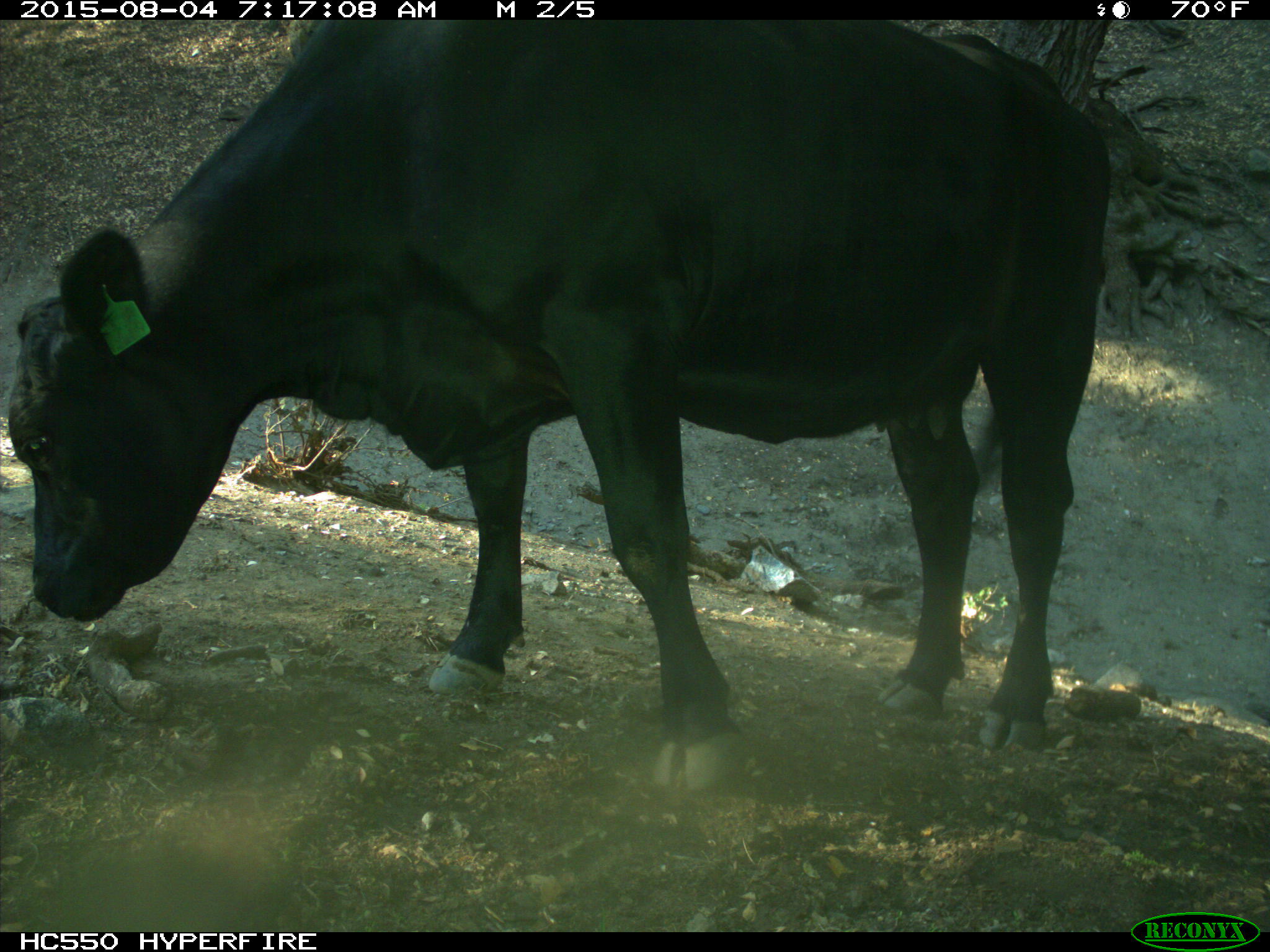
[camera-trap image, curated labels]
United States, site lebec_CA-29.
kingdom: Animalia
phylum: Chordata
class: Mammalia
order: Artiodactyla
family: Bovidae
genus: Bos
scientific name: Bos taurus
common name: domestic cow